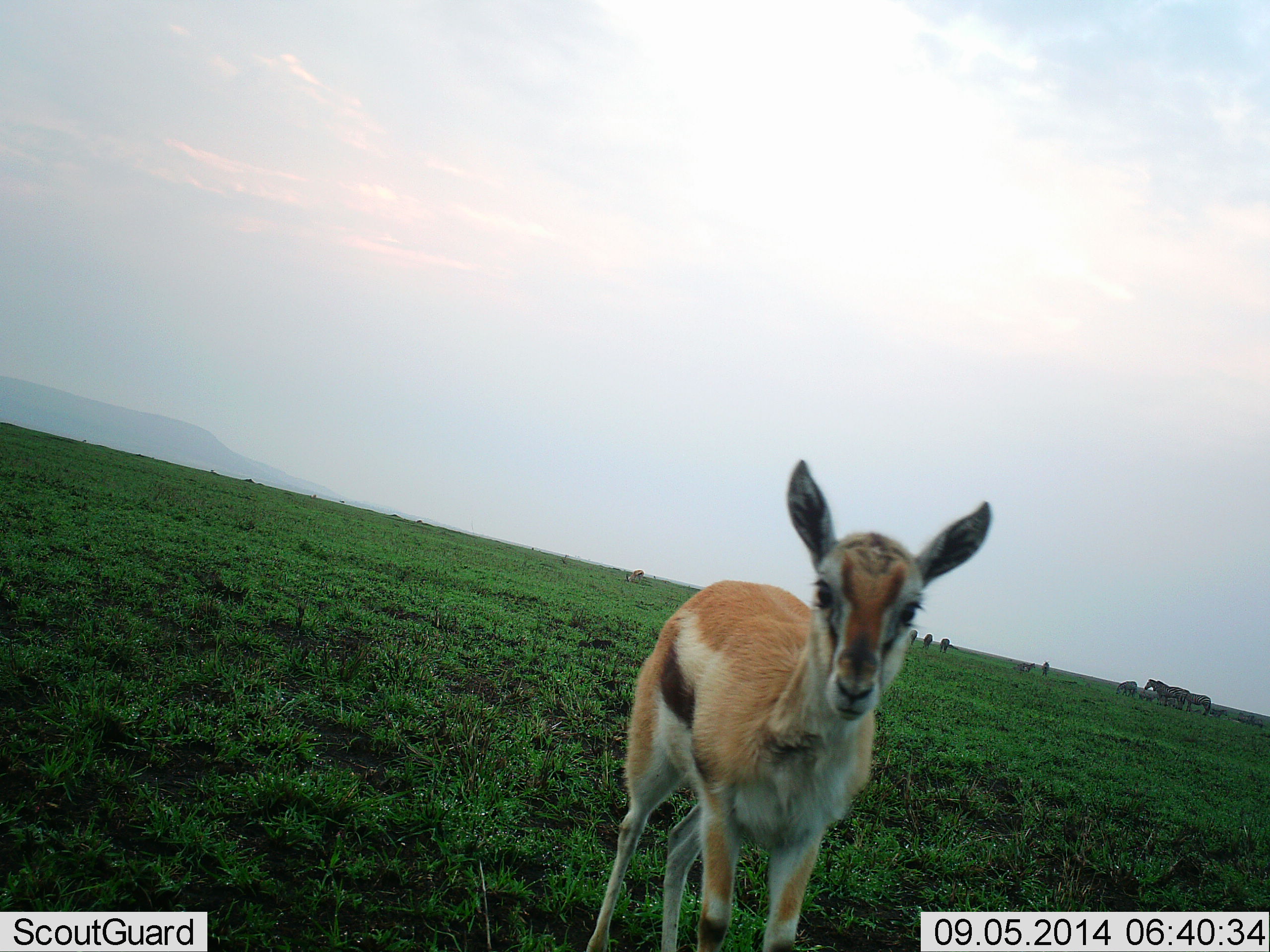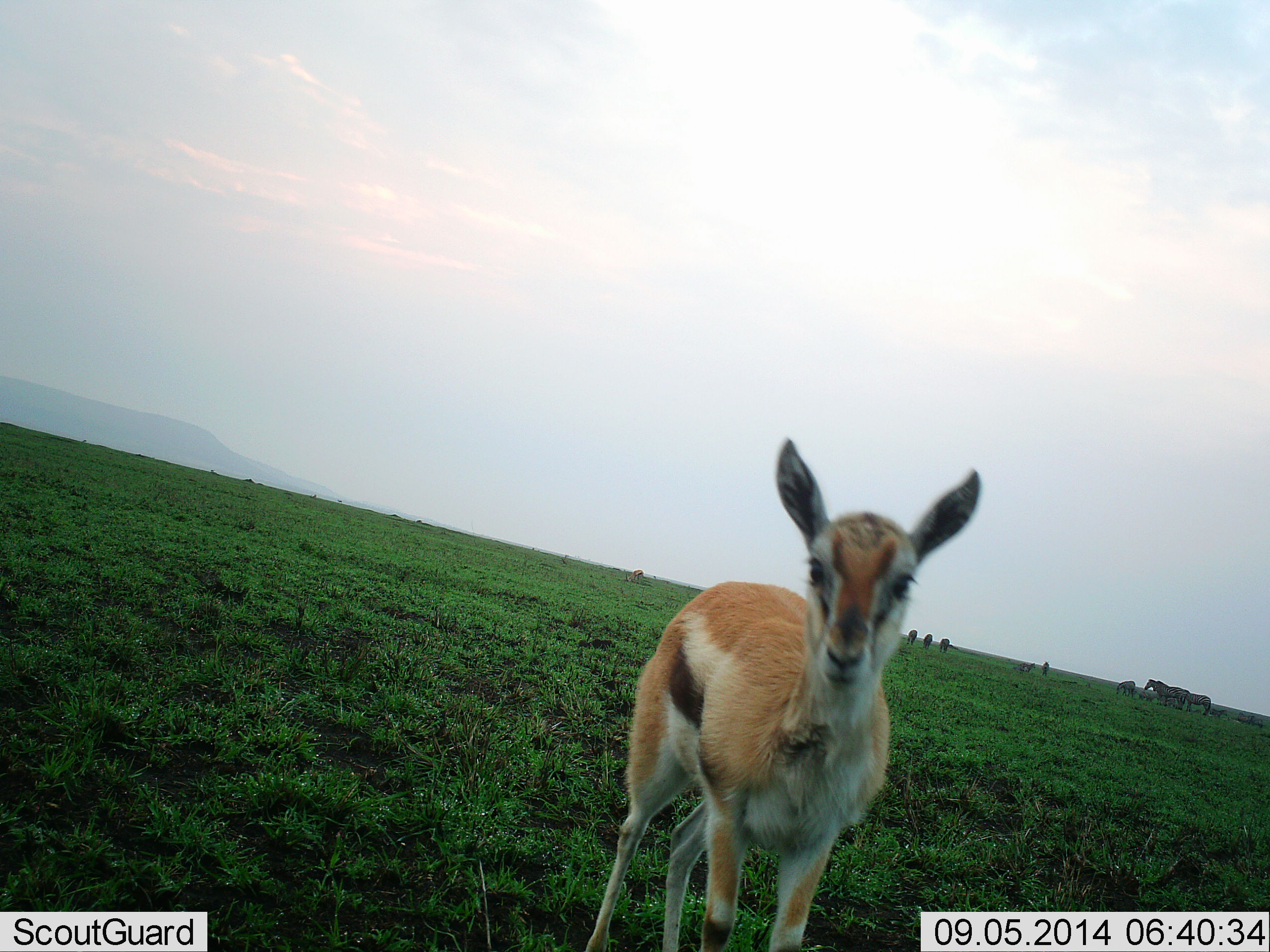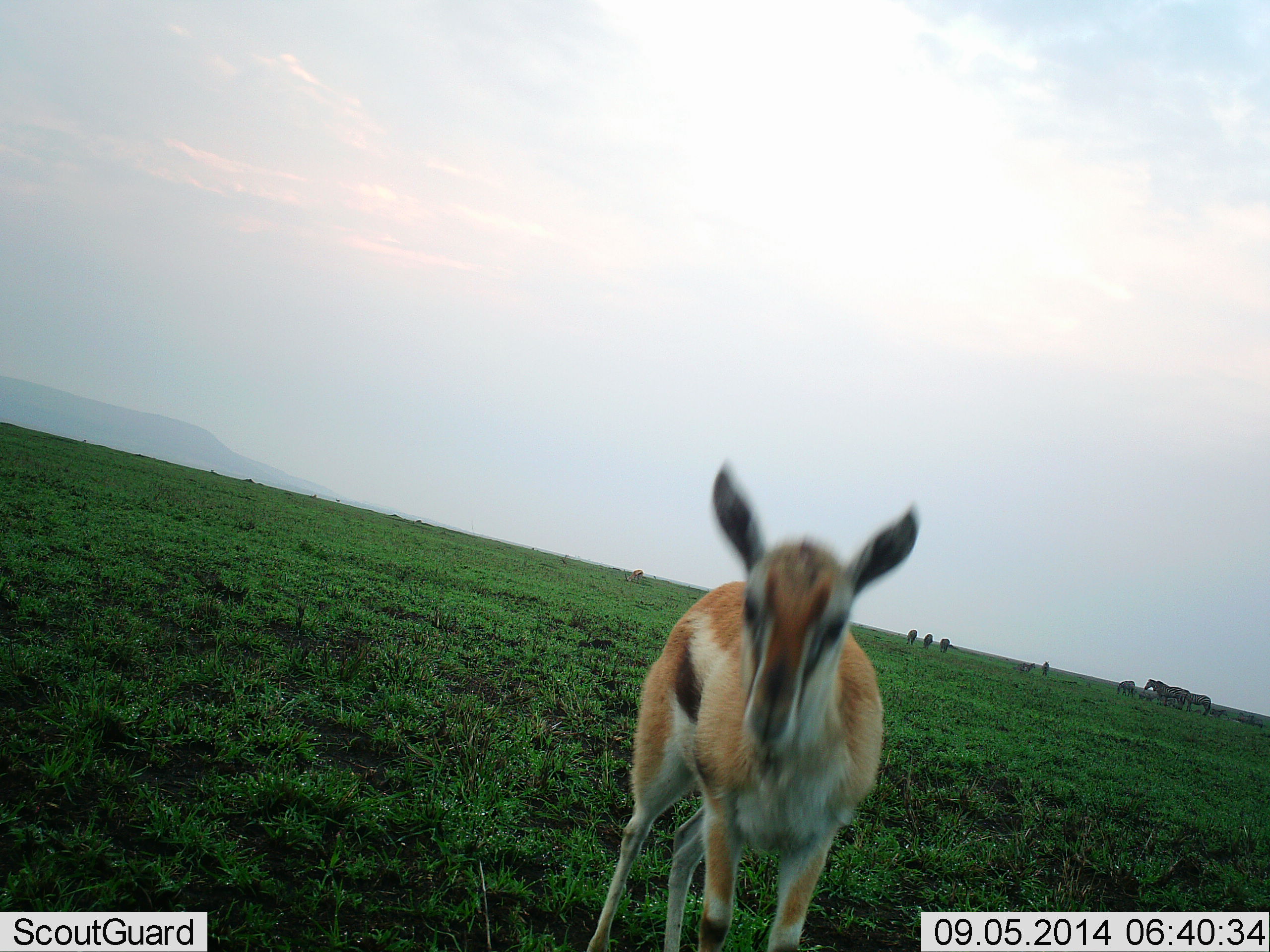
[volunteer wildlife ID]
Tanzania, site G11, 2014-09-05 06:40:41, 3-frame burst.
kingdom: Animalia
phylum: Chordata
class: Mammalia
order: Artiodactyla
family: Bovidae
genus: Eudorcas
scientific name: Eudorcas thomsonii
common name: thomson's gazelle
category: gazellethomsons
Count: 1.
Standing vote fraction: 95%.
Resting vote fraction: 0%.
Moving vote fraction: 10%.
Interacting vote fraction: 10%.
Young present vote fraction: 33%.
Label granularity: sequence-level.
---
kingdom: Animalia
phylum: Chordata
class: Mammalia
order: Perissodactyla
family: Equidae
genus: Equus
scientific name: Equus quagga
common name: plains zebra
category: zebra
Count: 8.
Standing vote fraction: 88%.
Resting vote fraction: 0%.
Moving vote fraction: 12%.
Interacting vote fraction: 0%.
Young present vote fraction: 0%.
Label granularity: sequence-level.